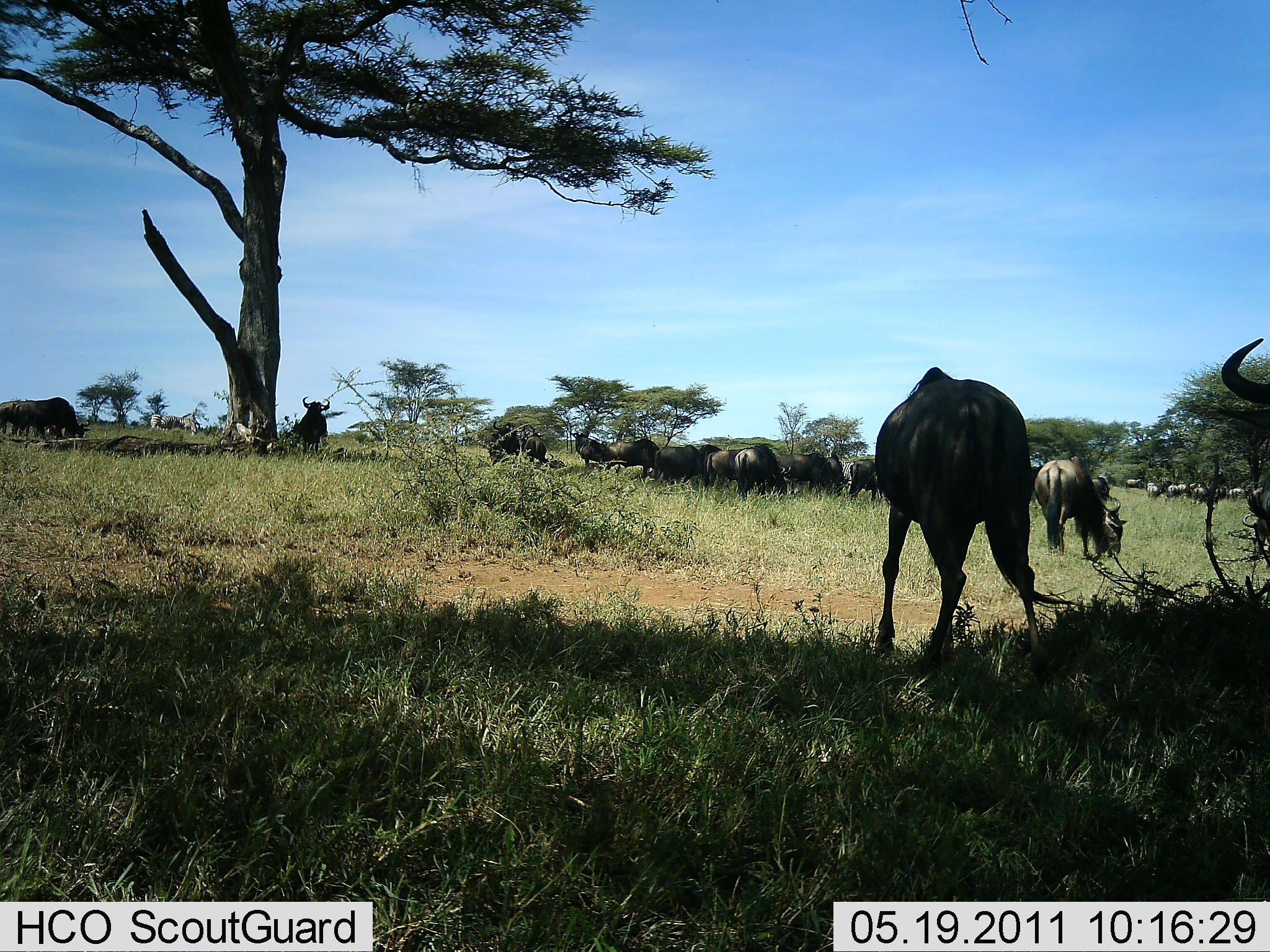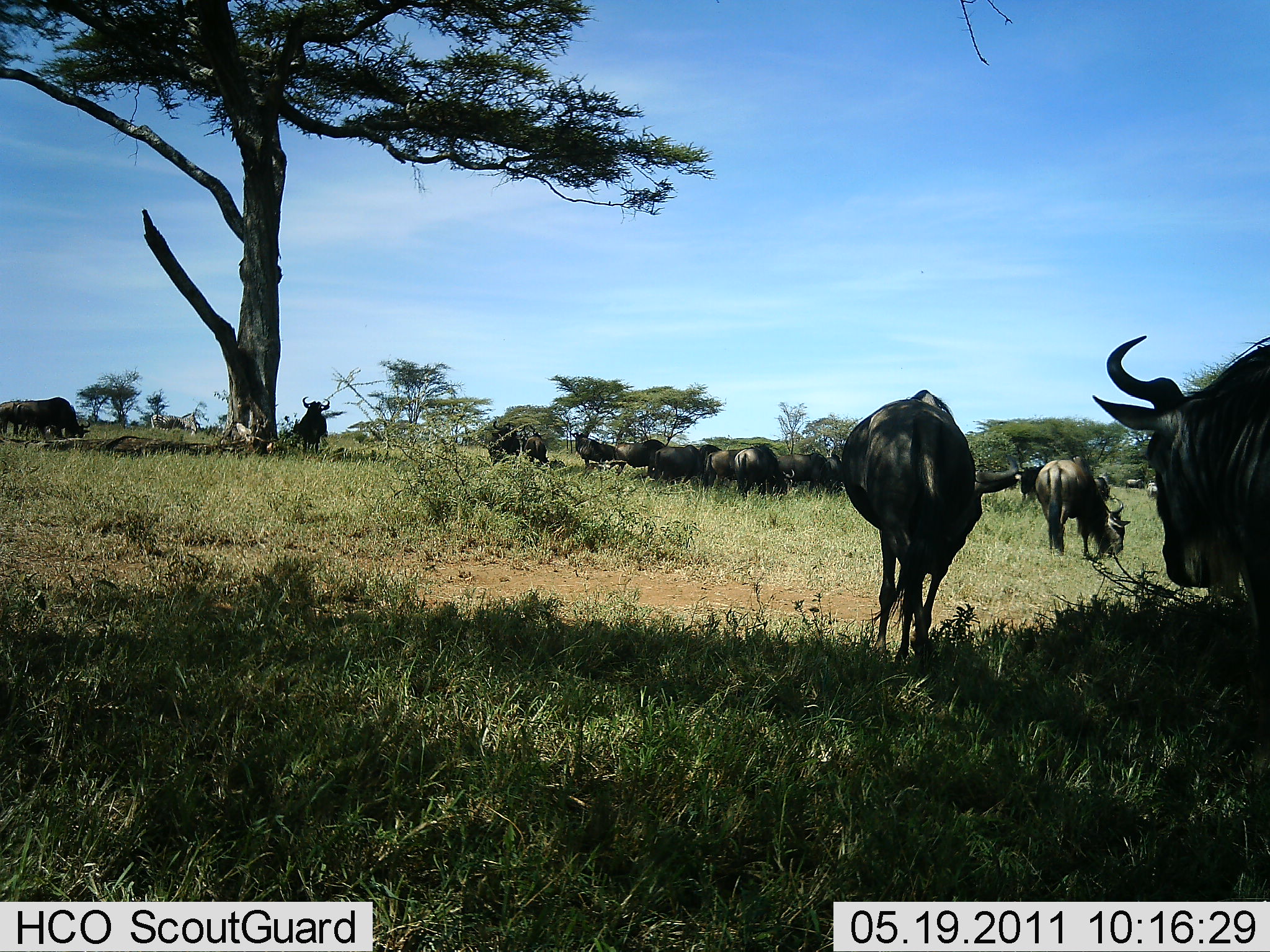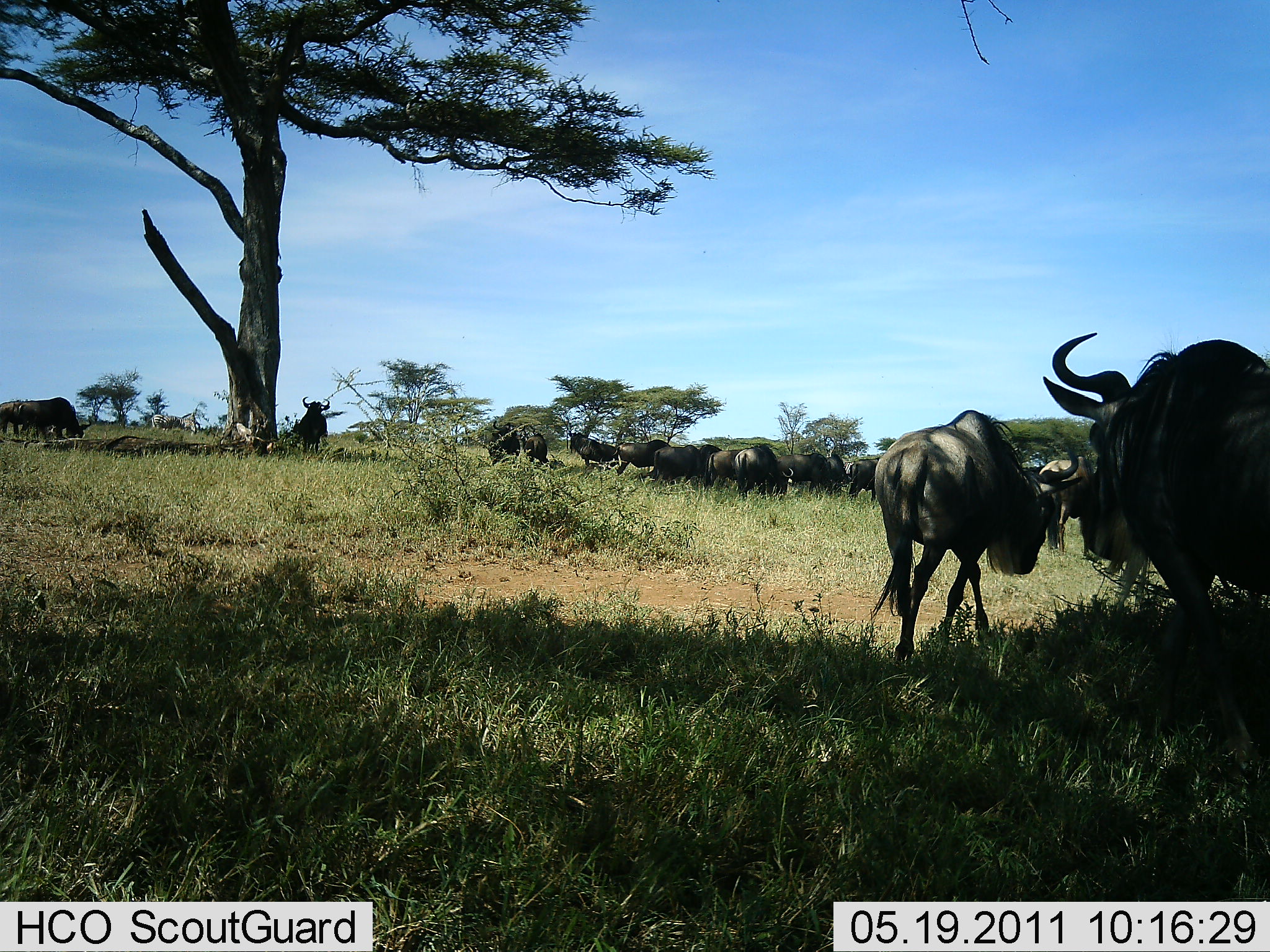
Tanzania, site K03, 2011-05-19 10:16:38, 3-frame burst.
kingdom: Animalia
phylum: Chordata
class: Mammalia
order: Artiodactyla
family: Bovidae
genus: Connochaetes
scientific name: Connochaetes taurinus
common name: blue wildebeest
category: wildebeest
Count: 11-50.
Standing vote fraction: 79%.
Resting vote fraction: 43%.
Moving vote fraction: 50%.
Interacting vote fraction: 14%.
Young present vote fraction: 0%.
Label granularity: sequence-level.